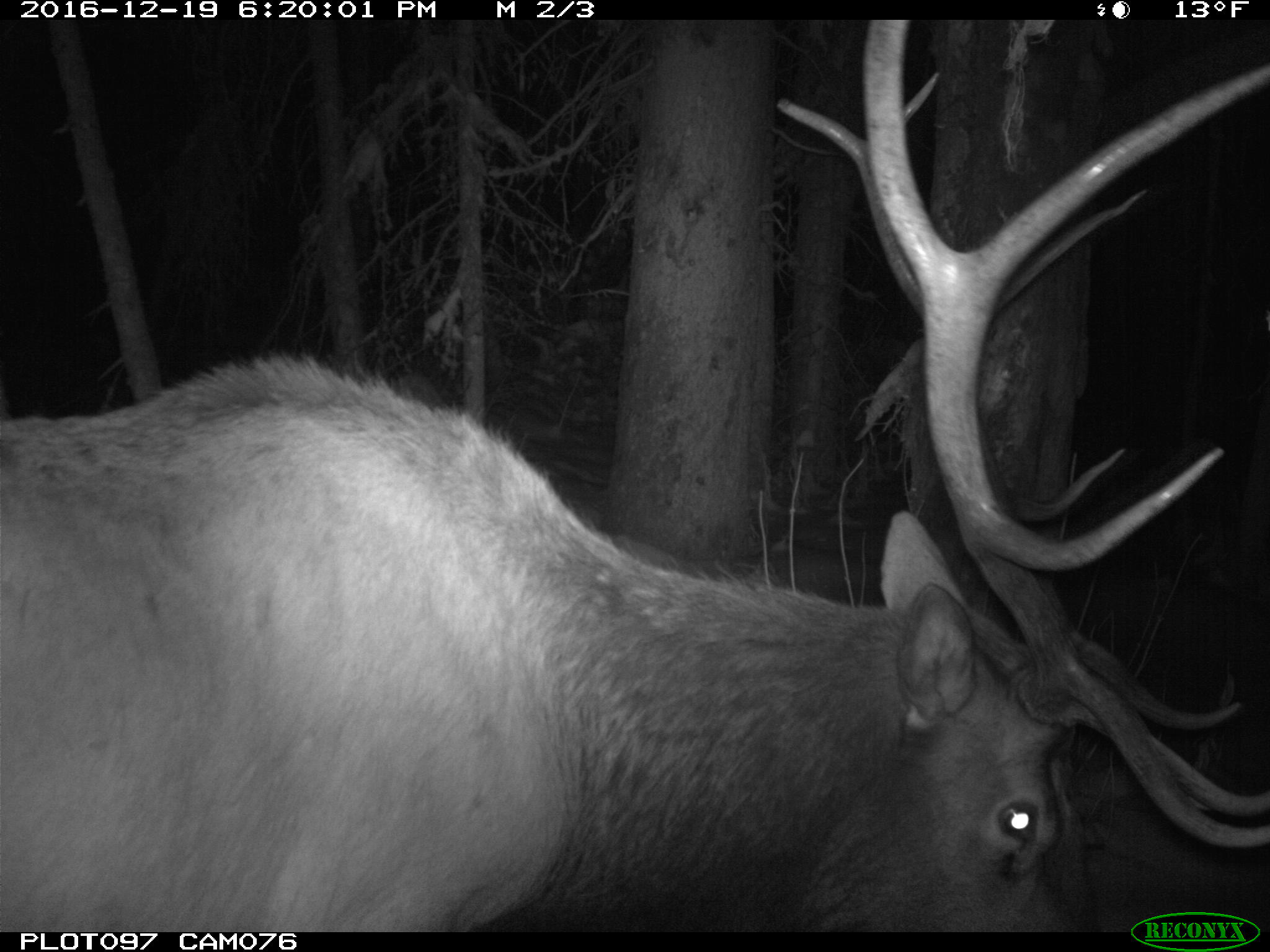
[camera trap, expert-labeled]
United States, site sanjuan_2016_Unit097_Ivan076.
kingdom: Animalia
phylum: Chordata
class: Mammalia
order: Artiodactyla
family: Cervidae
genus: Cervus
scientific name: Cervus elaphus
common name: red deer